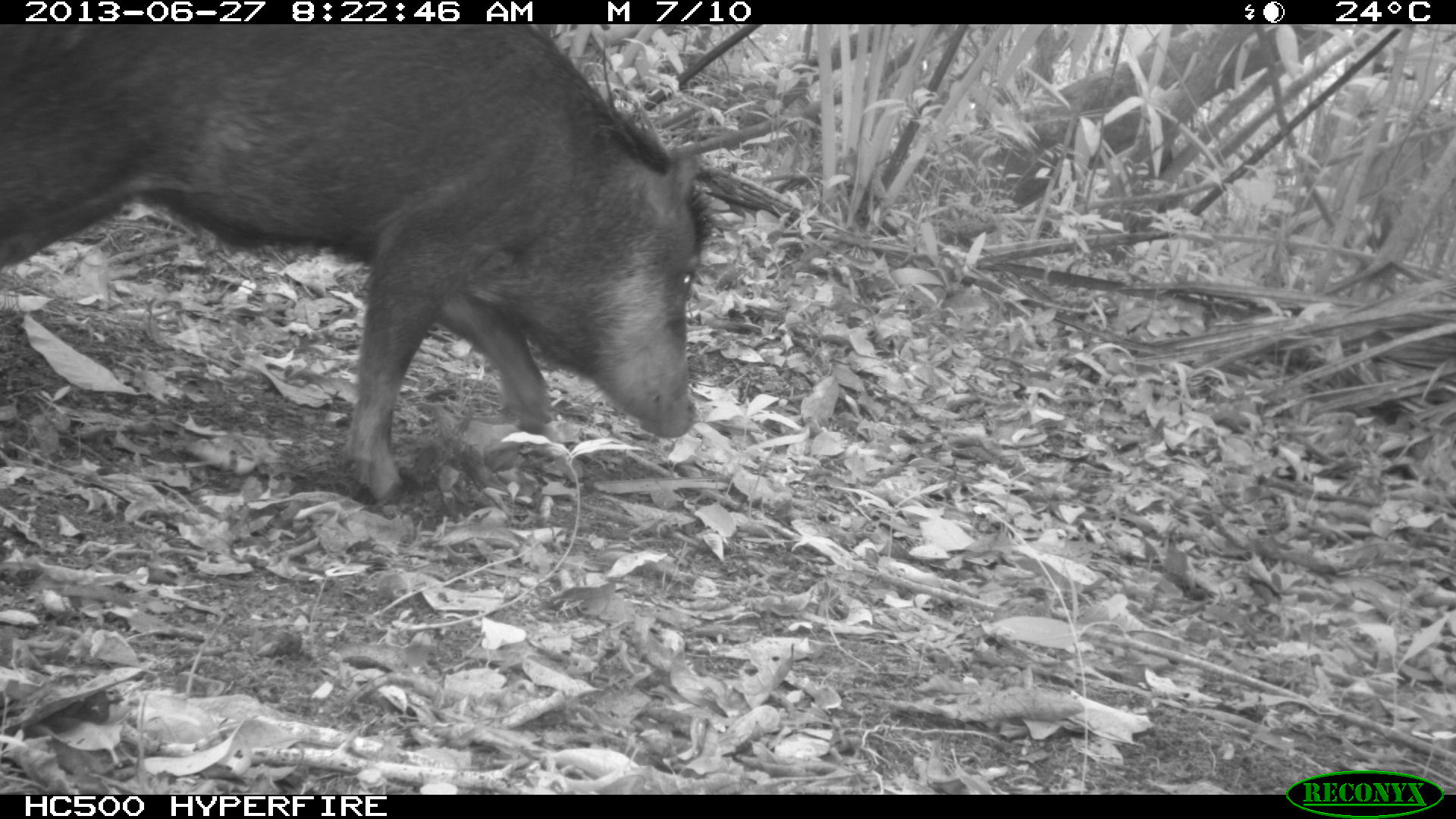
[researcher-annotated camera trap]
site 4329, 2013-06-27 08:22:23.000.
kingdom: Animalia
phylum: Chordata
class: Mammalia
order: Artiodactyla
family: Tayassuidae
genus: Tayassu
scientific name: Tayassu pecari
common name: white-lipped peccary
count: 3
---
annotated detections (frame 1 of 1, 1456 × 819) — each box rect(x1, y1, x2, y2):
tayassu pecari: rect(0, 19, 713, 514)